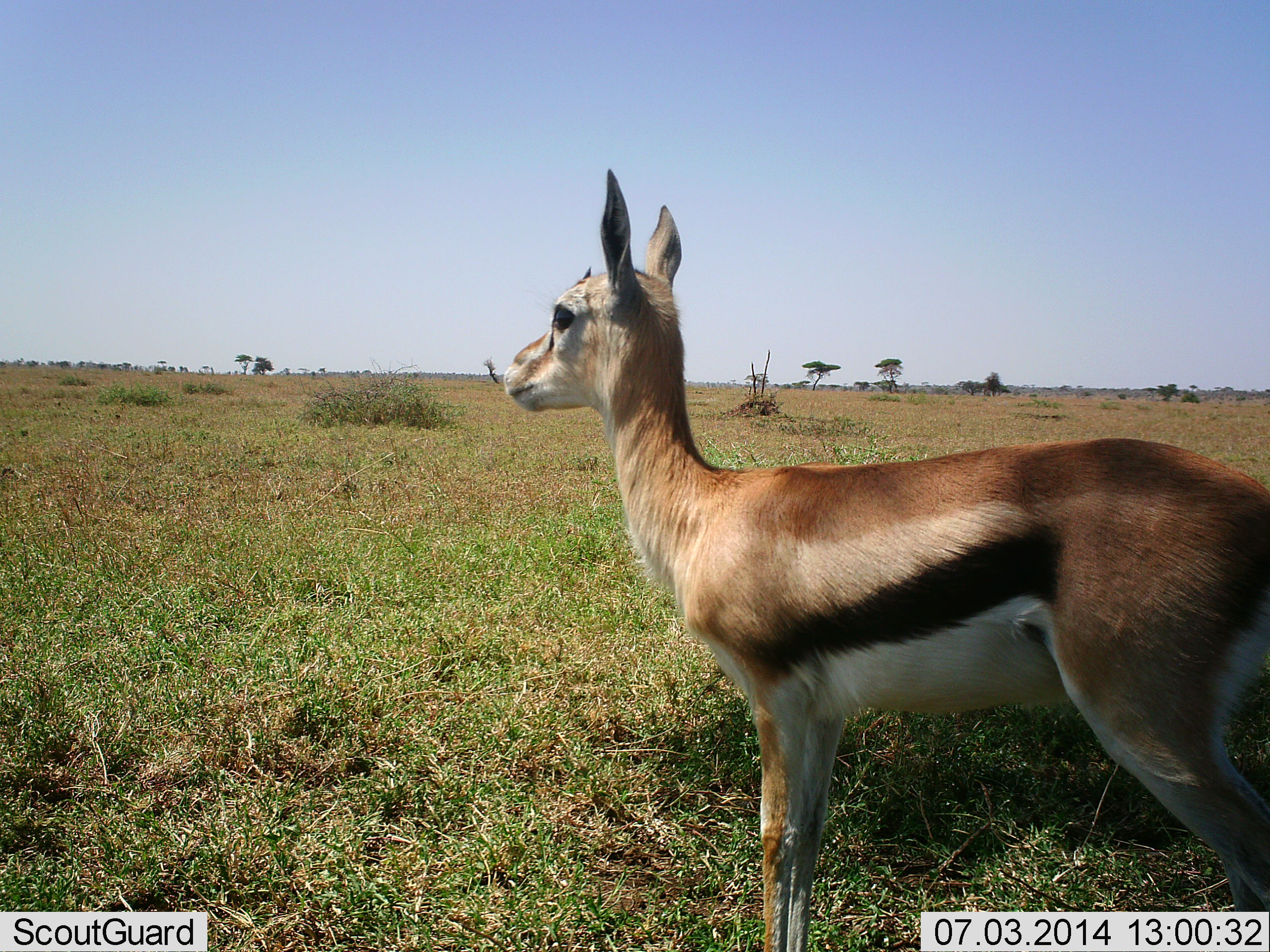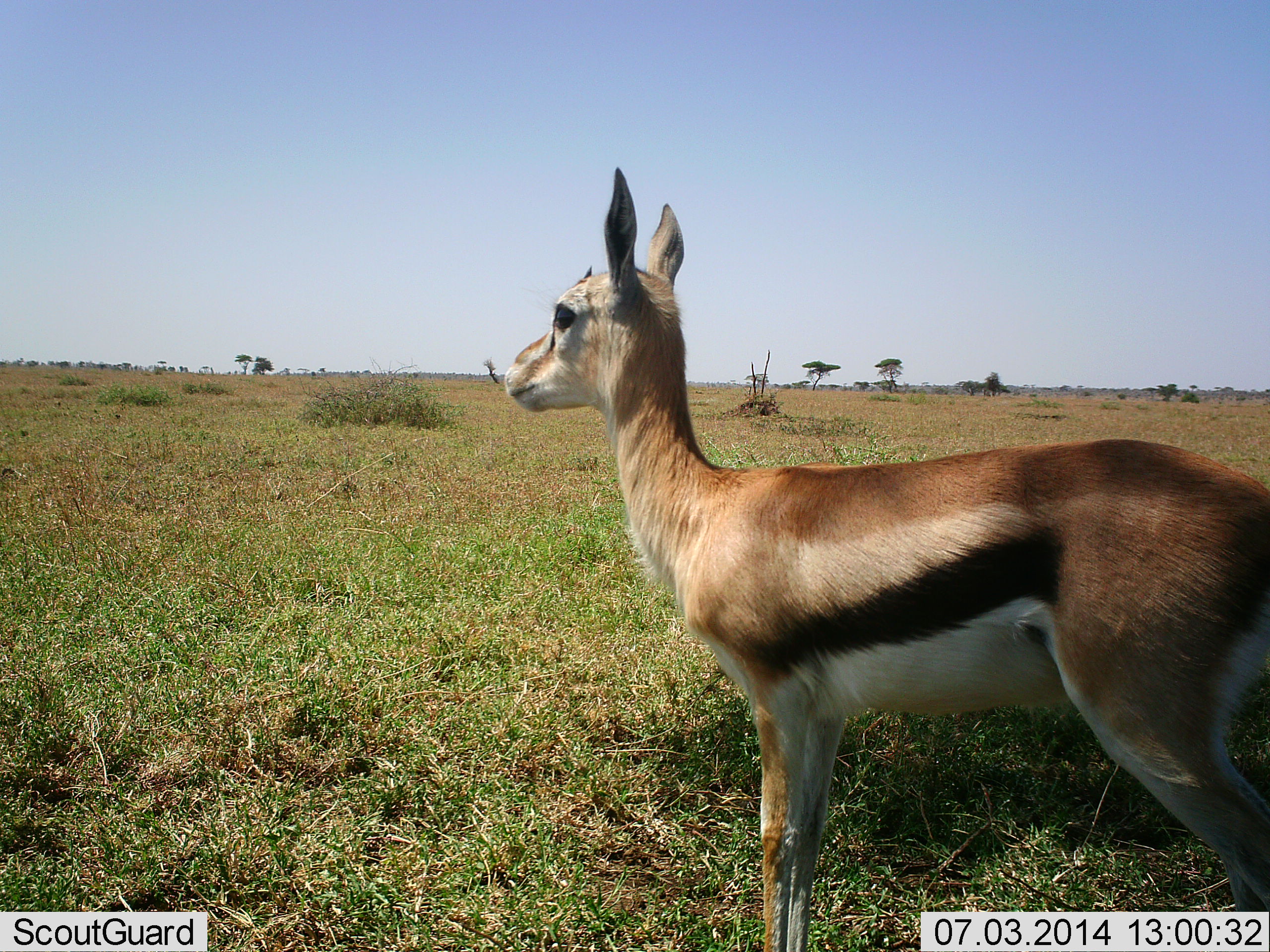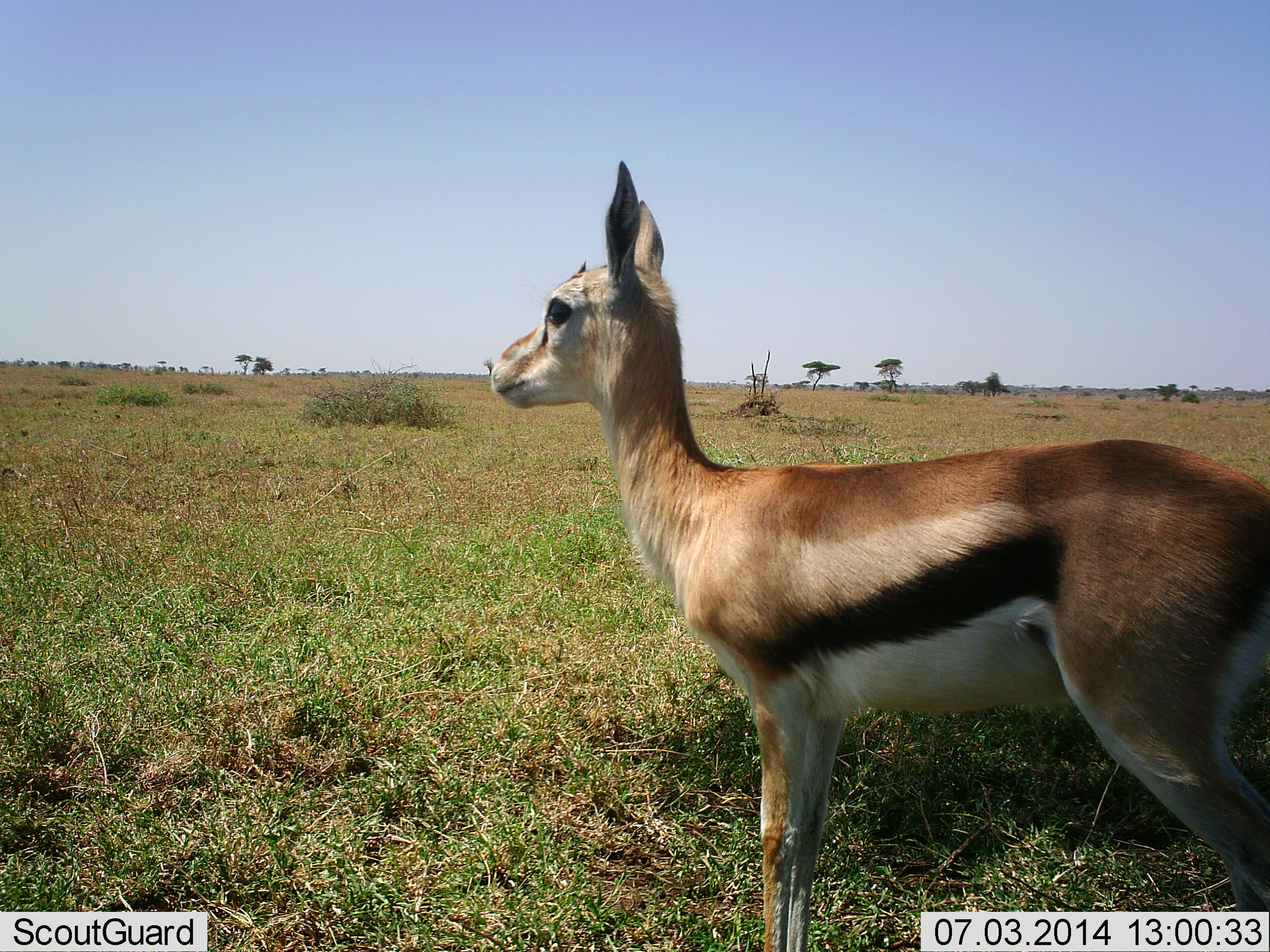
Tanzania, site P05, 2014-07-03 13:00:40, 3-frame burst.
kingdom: Animalia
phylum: Chordata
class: Mammalia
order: Artiodactyla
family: Bovidae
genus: Eudorcas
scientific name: Eudorcas thomsonii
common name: thomson's gazelle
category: gazellethomsons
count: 1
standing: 91%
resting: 0%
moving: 9%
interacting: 0%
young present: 0%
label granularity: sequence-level